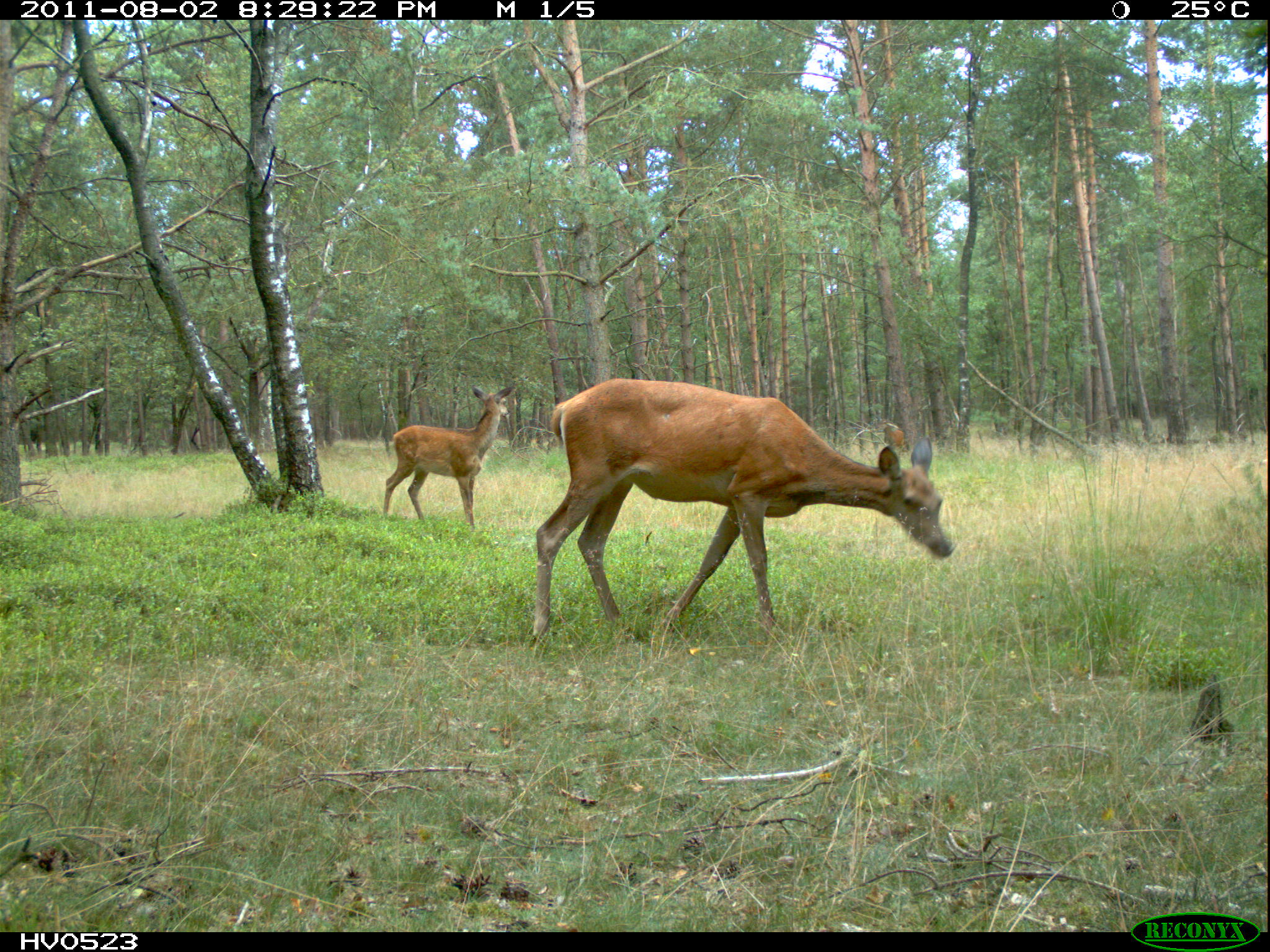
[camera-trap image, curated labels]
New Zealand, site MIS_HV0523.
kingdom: Animalia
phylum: Chordata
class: Mammalia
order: Artiodactyla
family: Cervidae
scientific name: Cervidae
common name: deer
Deer (Cervidae).